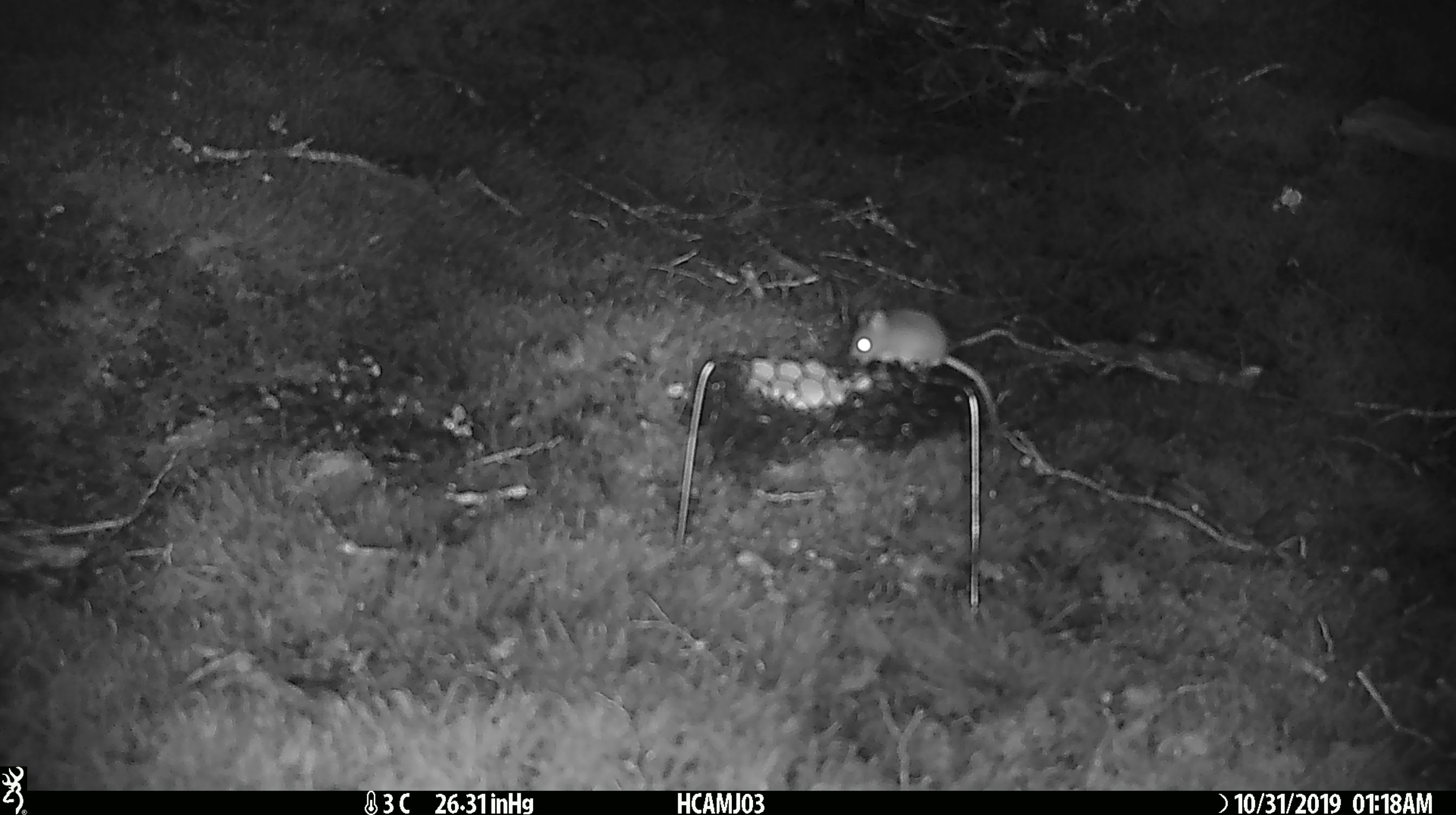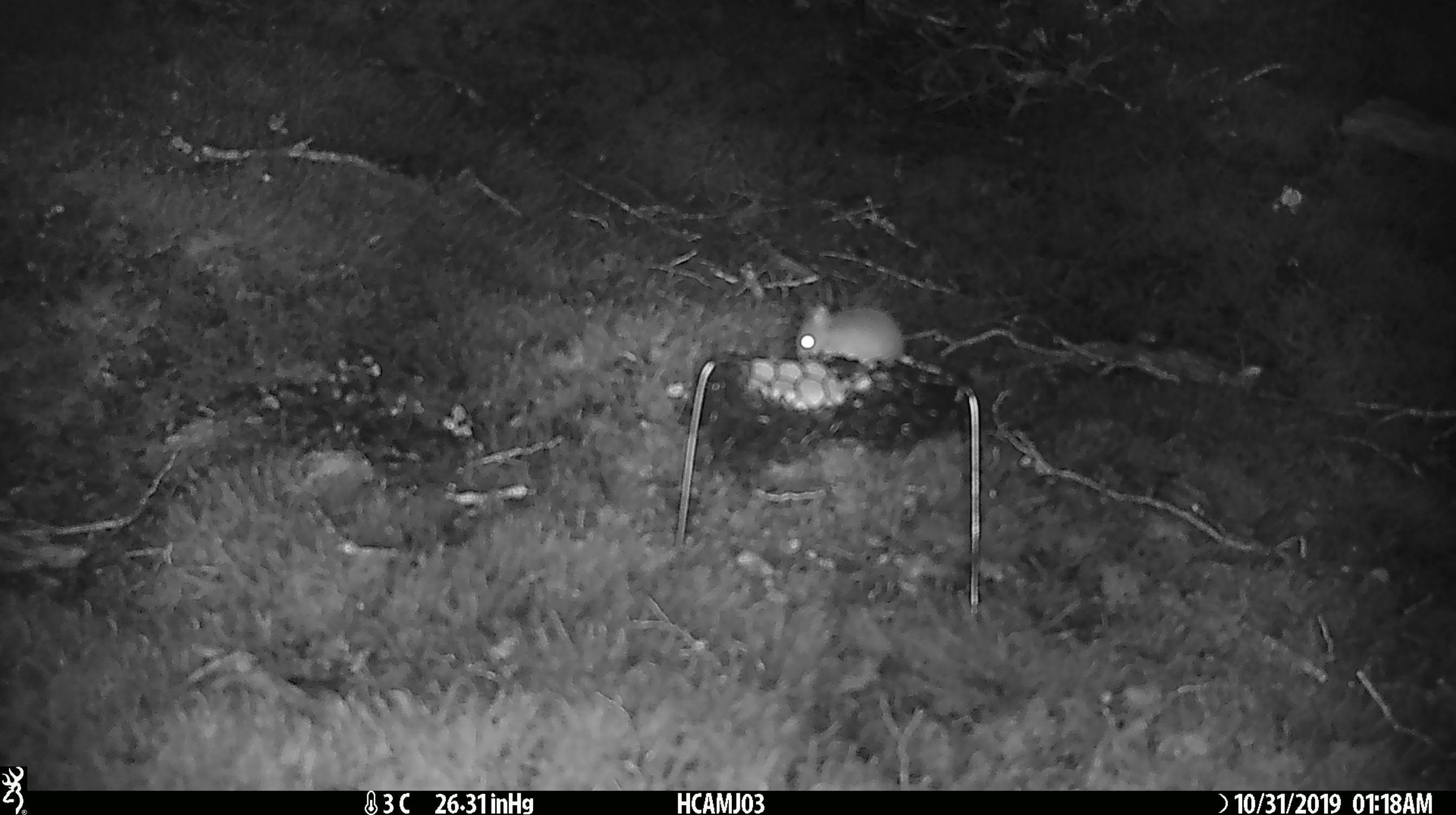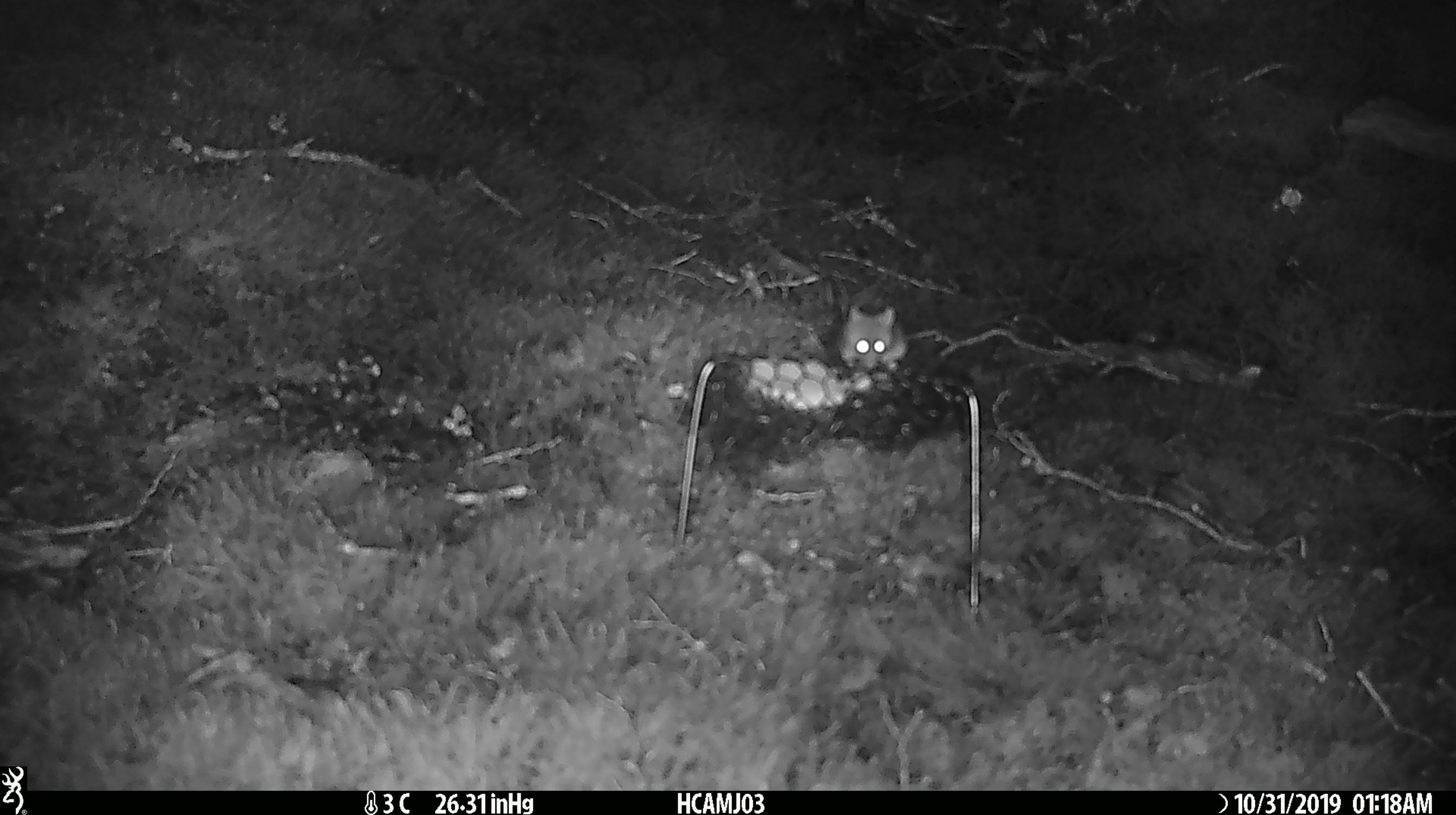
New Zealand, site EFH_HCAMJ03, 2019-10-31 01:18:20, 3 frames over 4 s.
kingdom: Animalia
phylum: Chordata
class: Mammalia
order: Rodentia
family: Muridae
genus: Mus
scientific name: Mus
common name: mouse